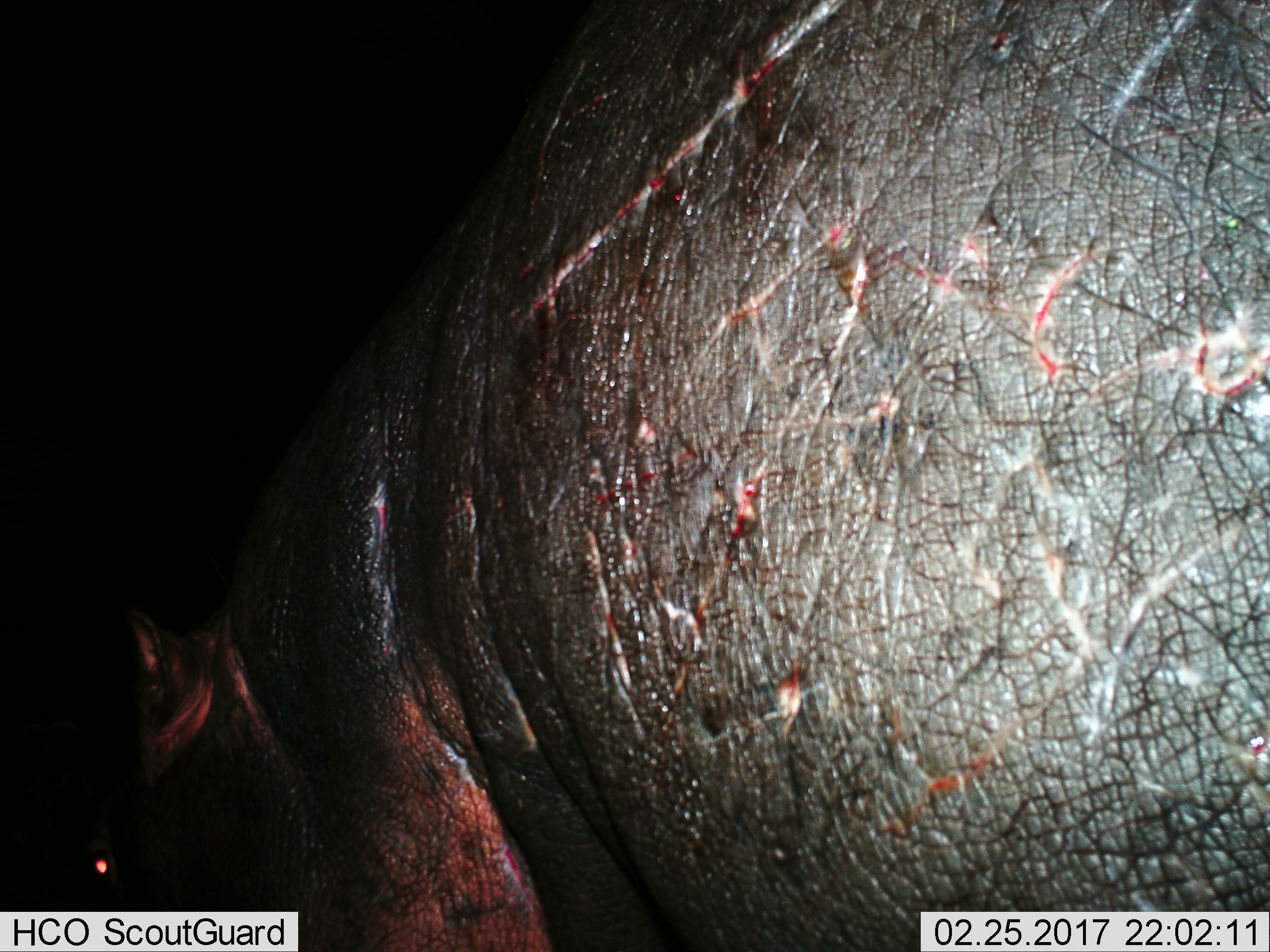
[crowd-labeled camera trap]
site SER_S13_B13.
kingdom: Animalia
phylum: Chordata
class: Mammalia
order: Artiodactyla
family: Hippopotamidae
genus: Hippopotamus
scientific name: Hippopotamus amphibius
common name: hippopotamus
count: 1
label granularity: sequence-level